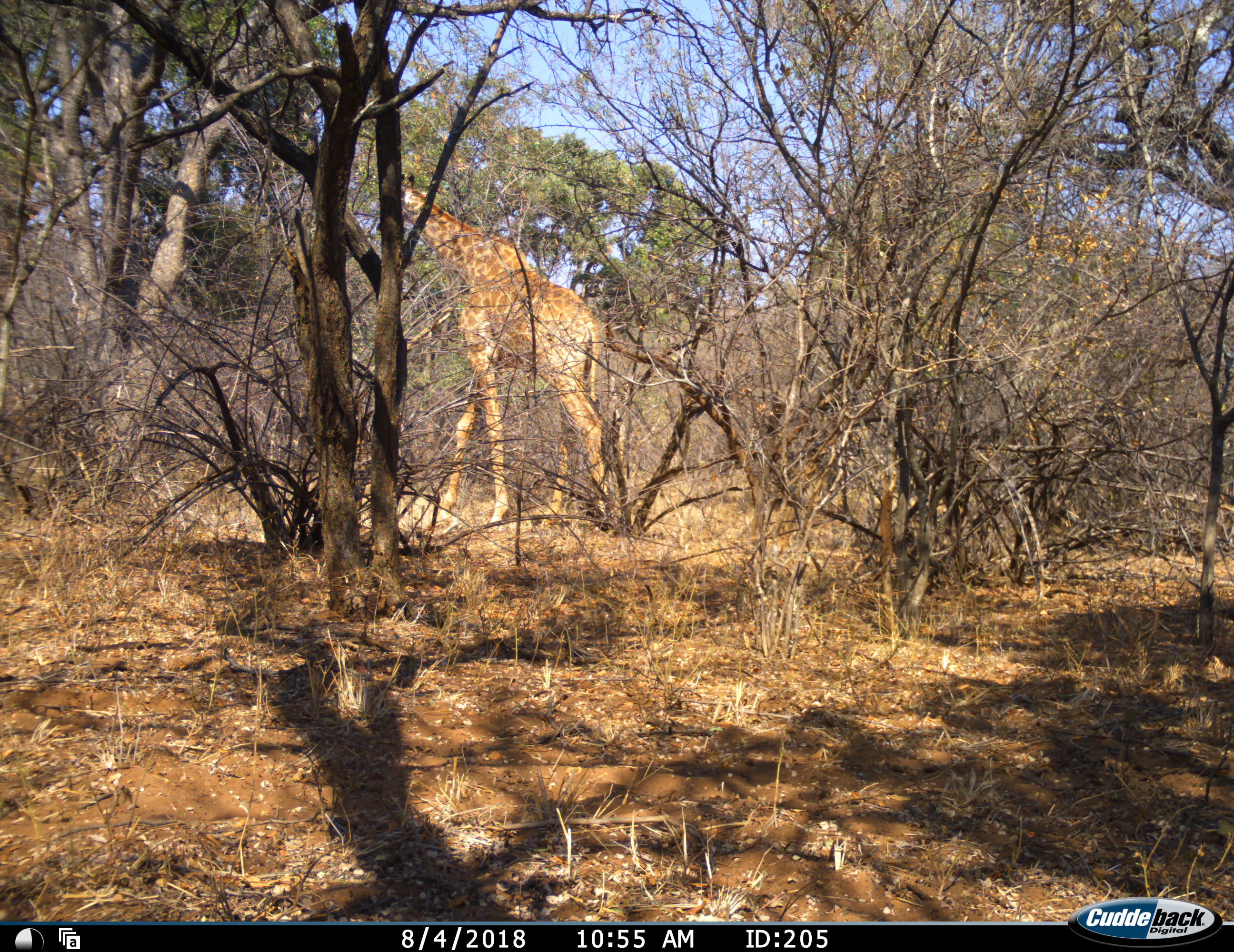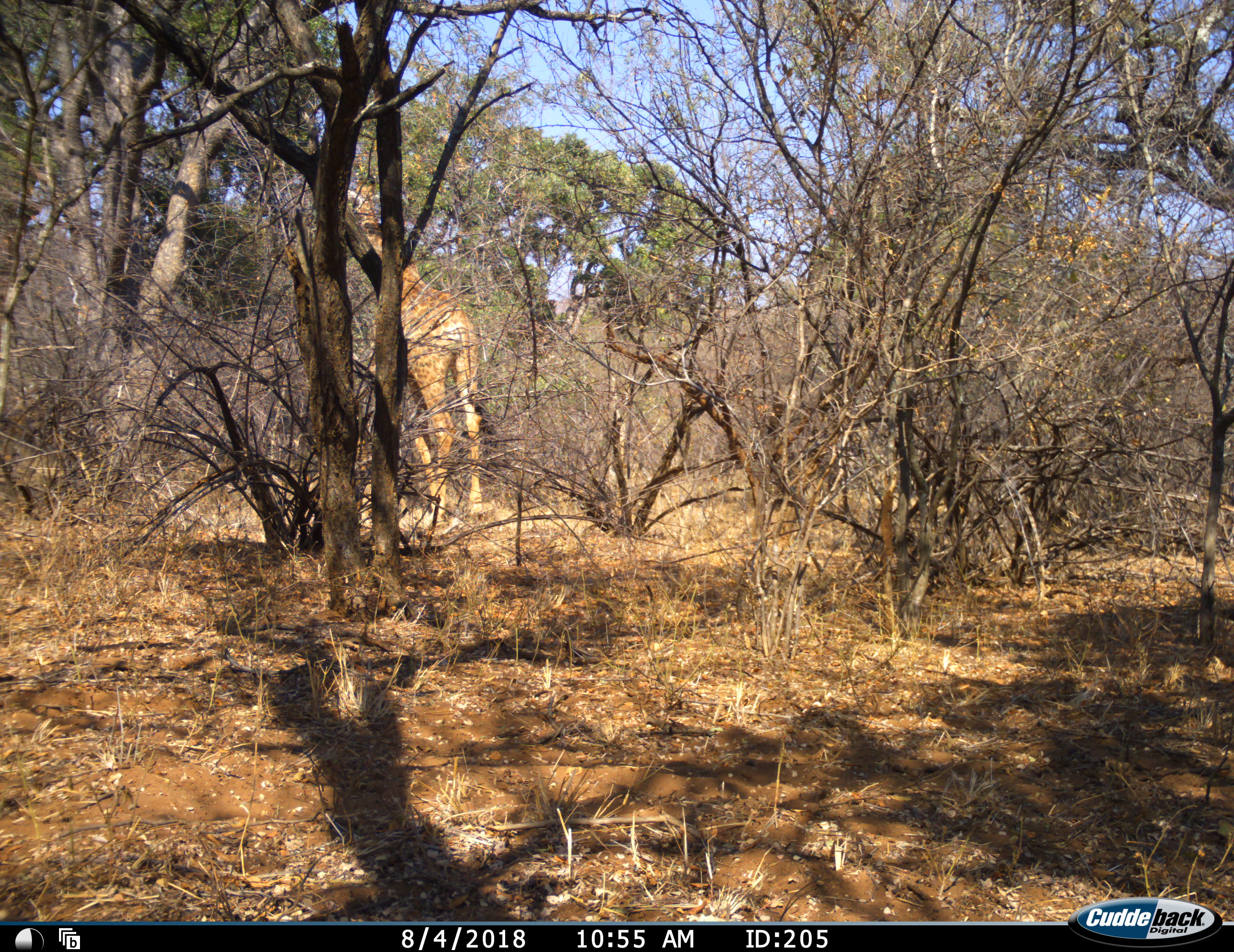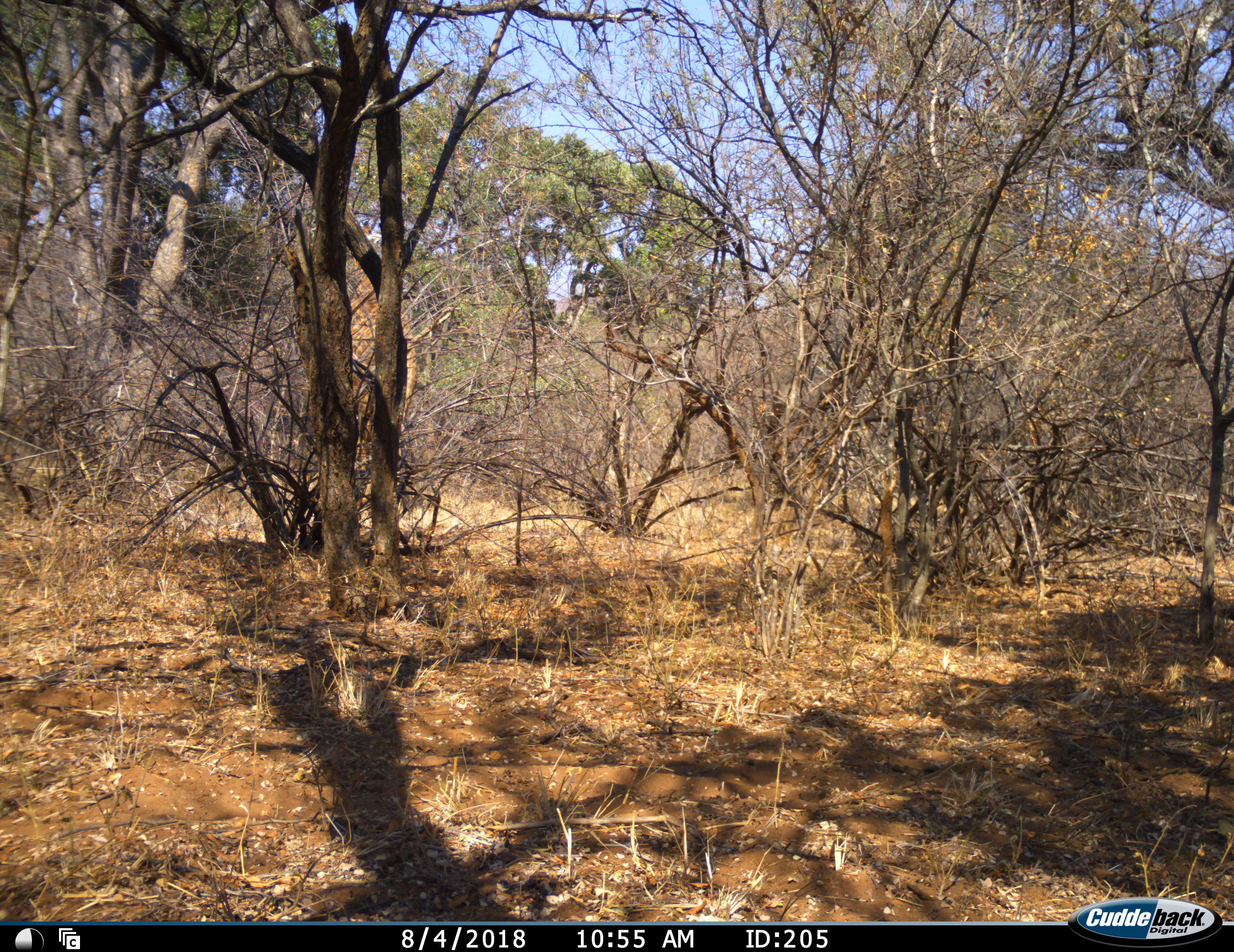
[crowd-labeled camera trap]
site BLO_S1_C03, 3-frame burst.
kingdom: Animalia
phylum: Chordata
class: Mammalia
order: Artiodactyla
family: Giraffidae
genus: Giraffa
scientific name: Giraffa camelopardalis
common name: giraffe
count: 1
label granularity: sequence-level